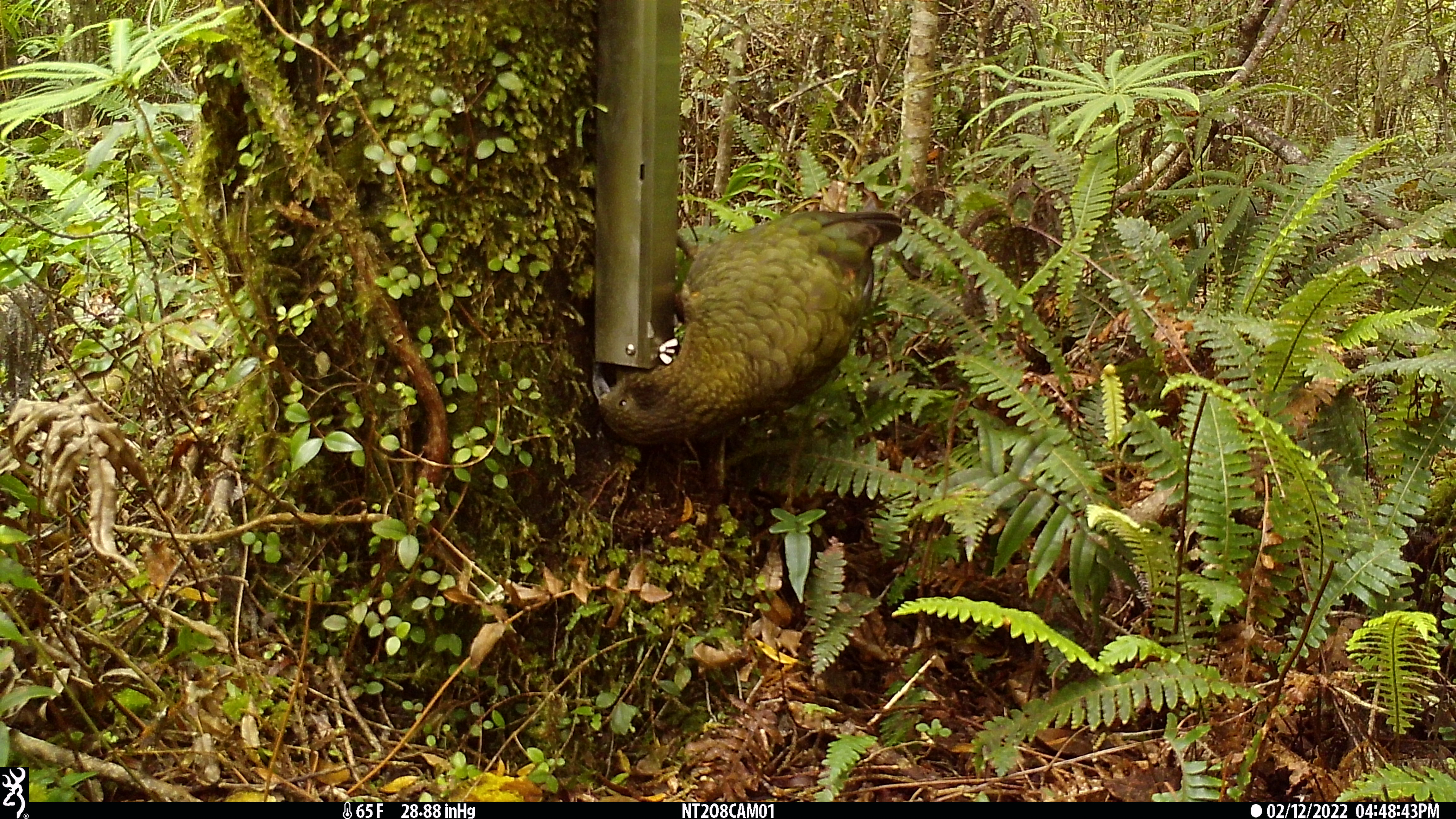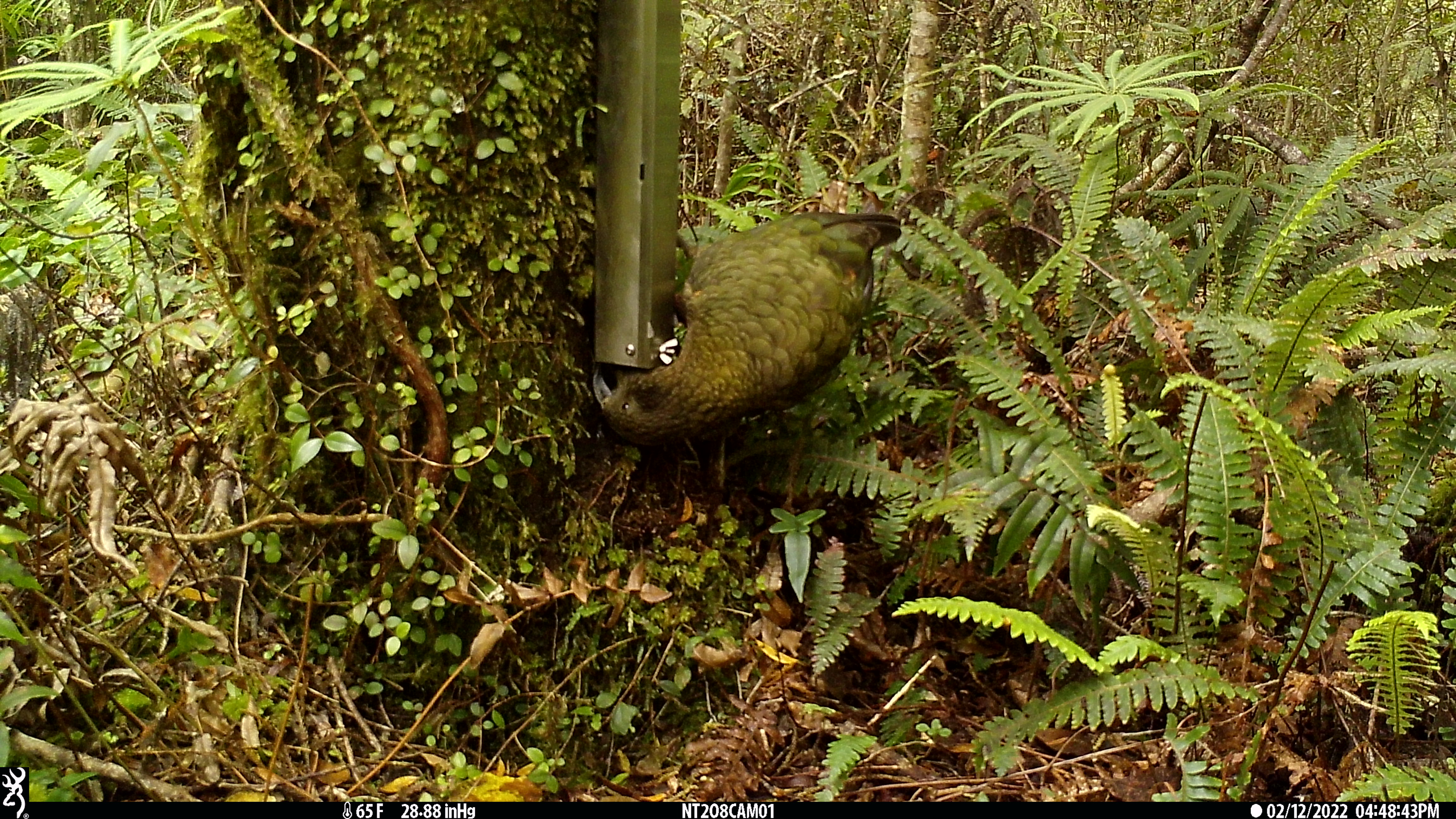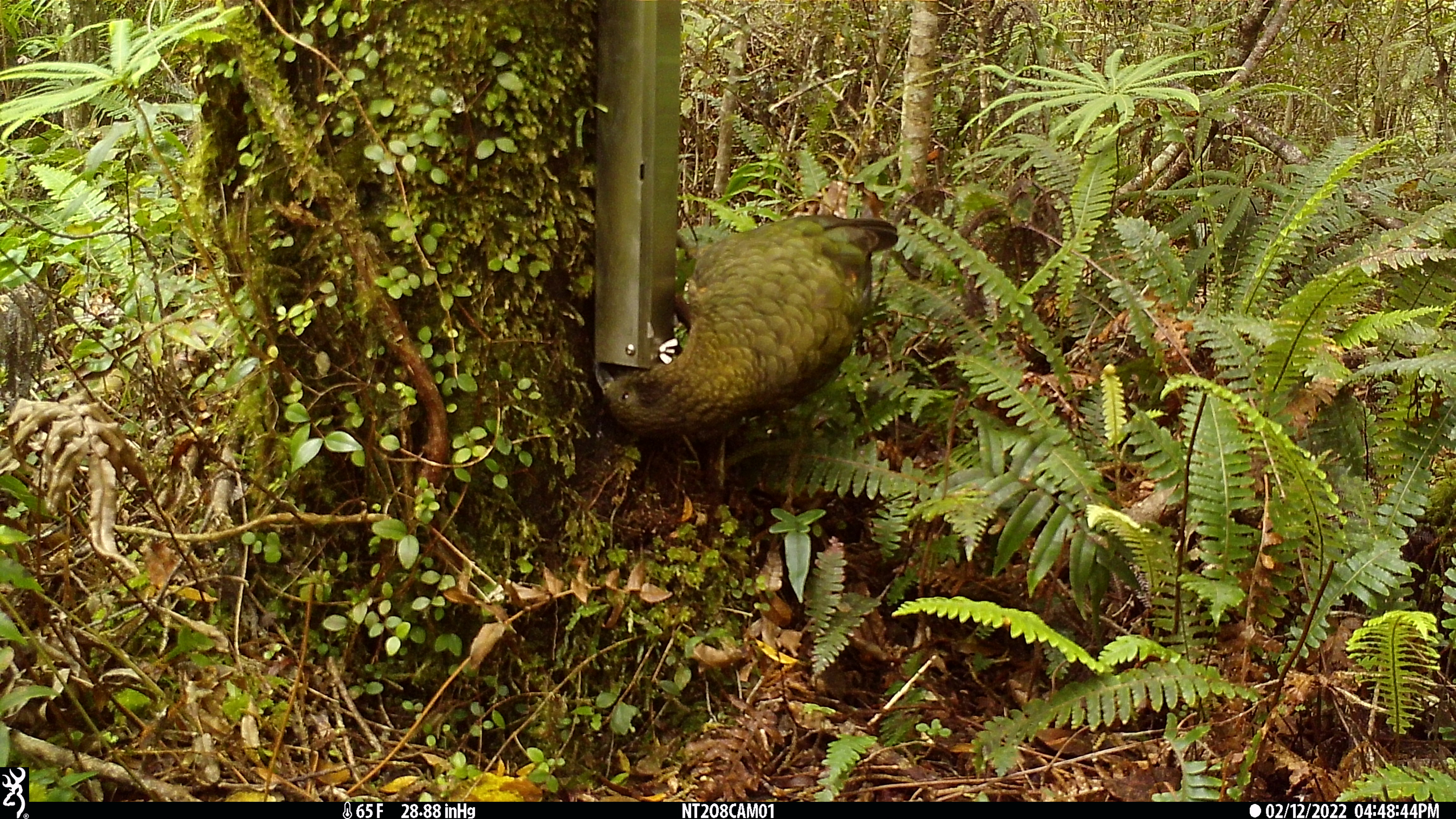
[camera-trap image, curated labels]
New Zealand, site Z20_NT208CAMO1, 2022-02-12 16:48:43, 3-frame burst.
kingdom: Animalia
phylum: Chordata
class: Aves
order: Psittaciformes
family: Strigopidae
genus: Nestor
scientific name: Nestor notabilis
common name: kea